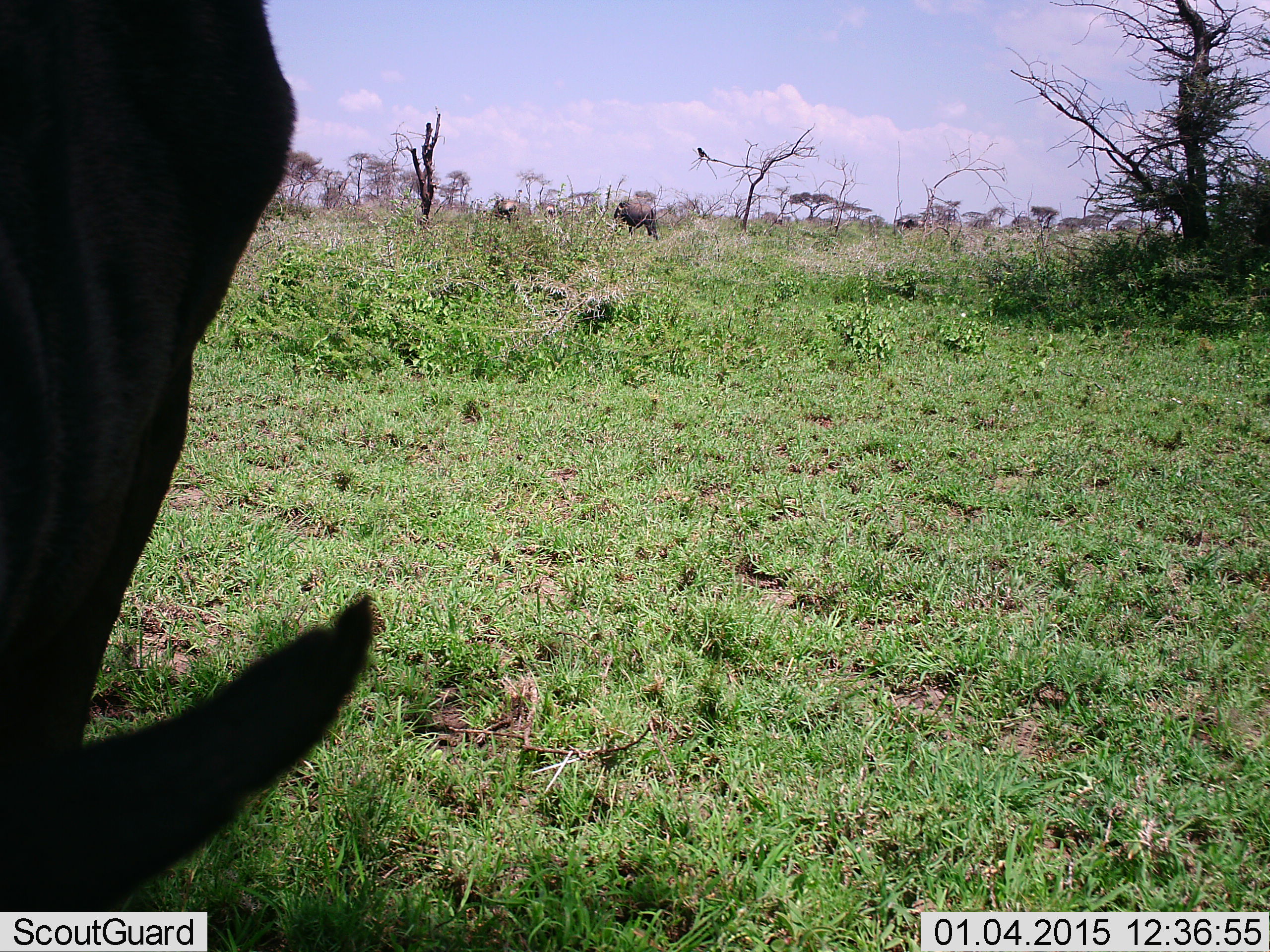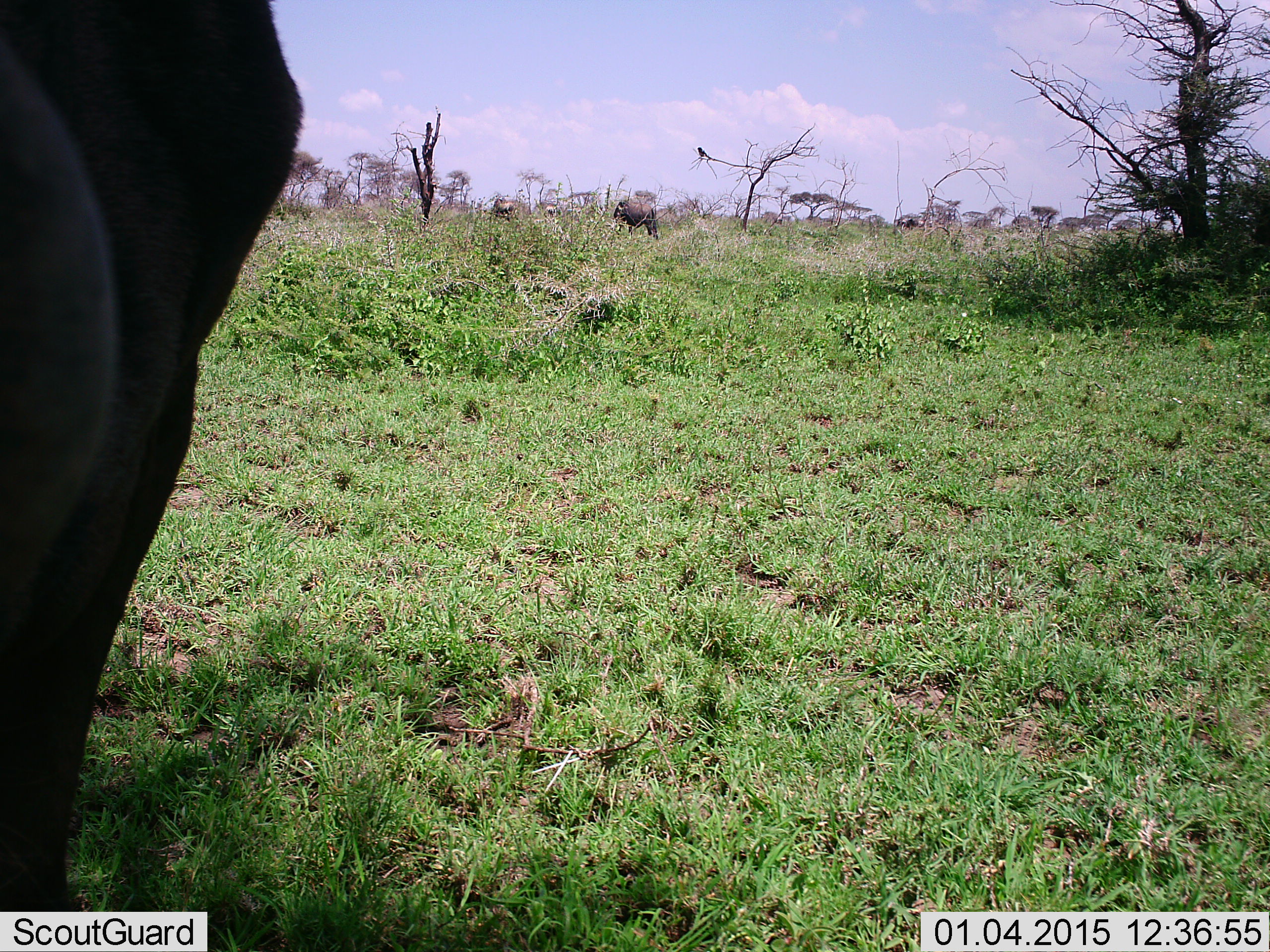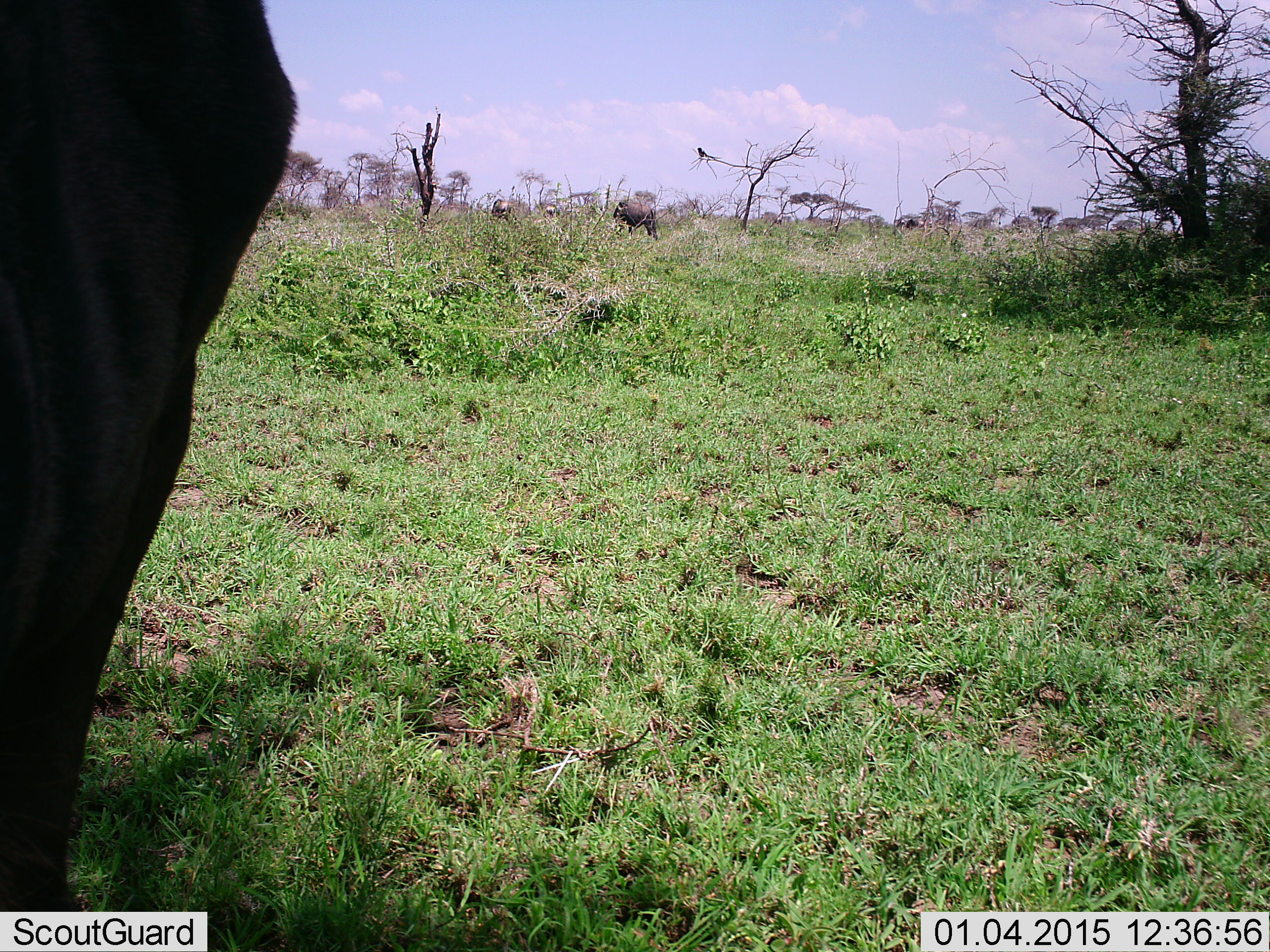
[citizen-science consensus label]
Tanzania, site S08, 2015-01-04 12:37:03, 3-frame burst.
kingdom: Animalia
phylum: Chordata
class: Mammalia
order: Artiodactyla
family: Bovidae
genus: Connochaetes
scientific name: Connochaetes taurinus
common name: blue wildebeest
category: wildebeest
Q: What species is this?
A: Wildebeest (blue wildebeest) (Connochaetes taurinus).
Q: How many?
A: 4.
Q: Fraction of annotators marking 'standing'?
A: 57%.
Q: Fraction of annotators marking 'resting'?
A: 7%.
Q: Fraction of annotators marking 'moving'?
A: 0%.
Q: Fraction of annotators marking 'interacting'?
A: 0%.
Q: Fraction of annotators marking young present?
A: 0%.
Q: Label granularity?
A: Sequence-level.